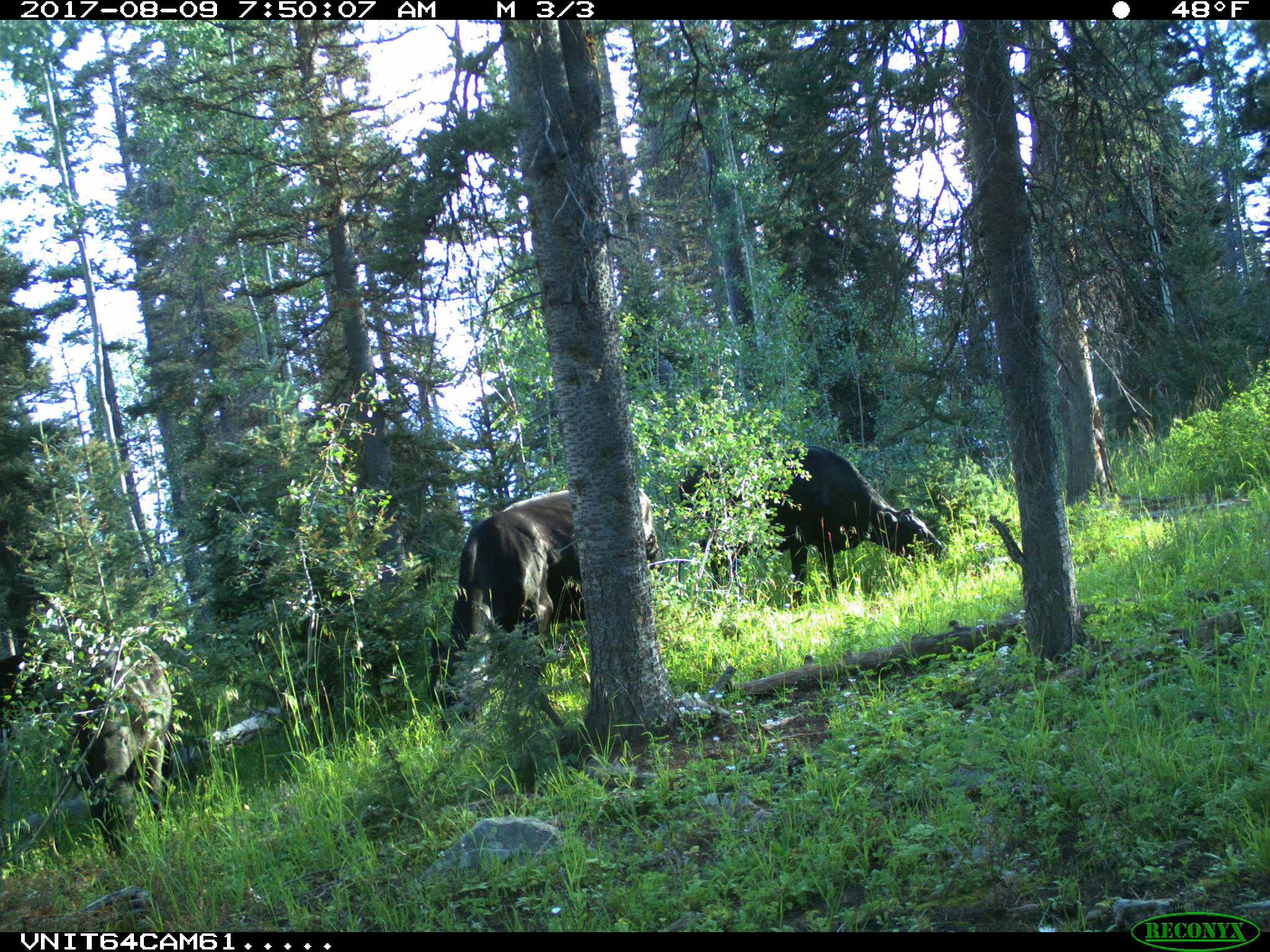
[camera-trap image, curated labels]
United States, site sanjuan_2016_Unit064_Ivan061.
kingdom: Animalia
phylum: Chordata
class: Mammalia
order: Artiodactyla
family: Bovidae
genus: Bos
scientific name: Bos taurus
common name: domestic cow